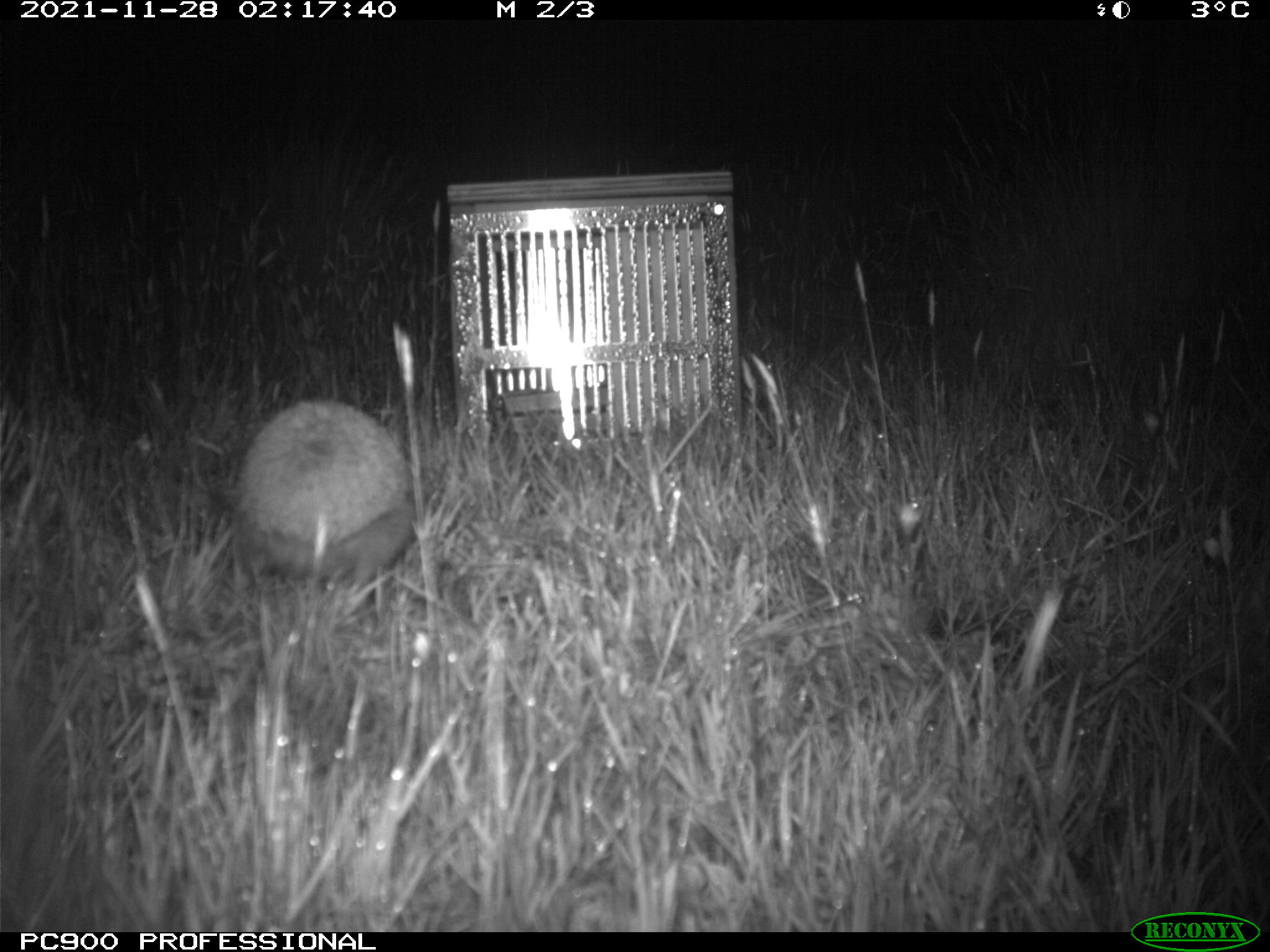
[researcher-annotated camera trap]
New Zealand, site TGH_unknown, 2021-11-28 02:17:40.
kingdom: Animalia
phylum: Chordata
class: Mammalia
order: Eulipotyphla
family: Erinaceidae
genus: Erinaceus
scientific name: Erinaceus europaeus europaeus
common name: european hedgehog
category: hedgehog